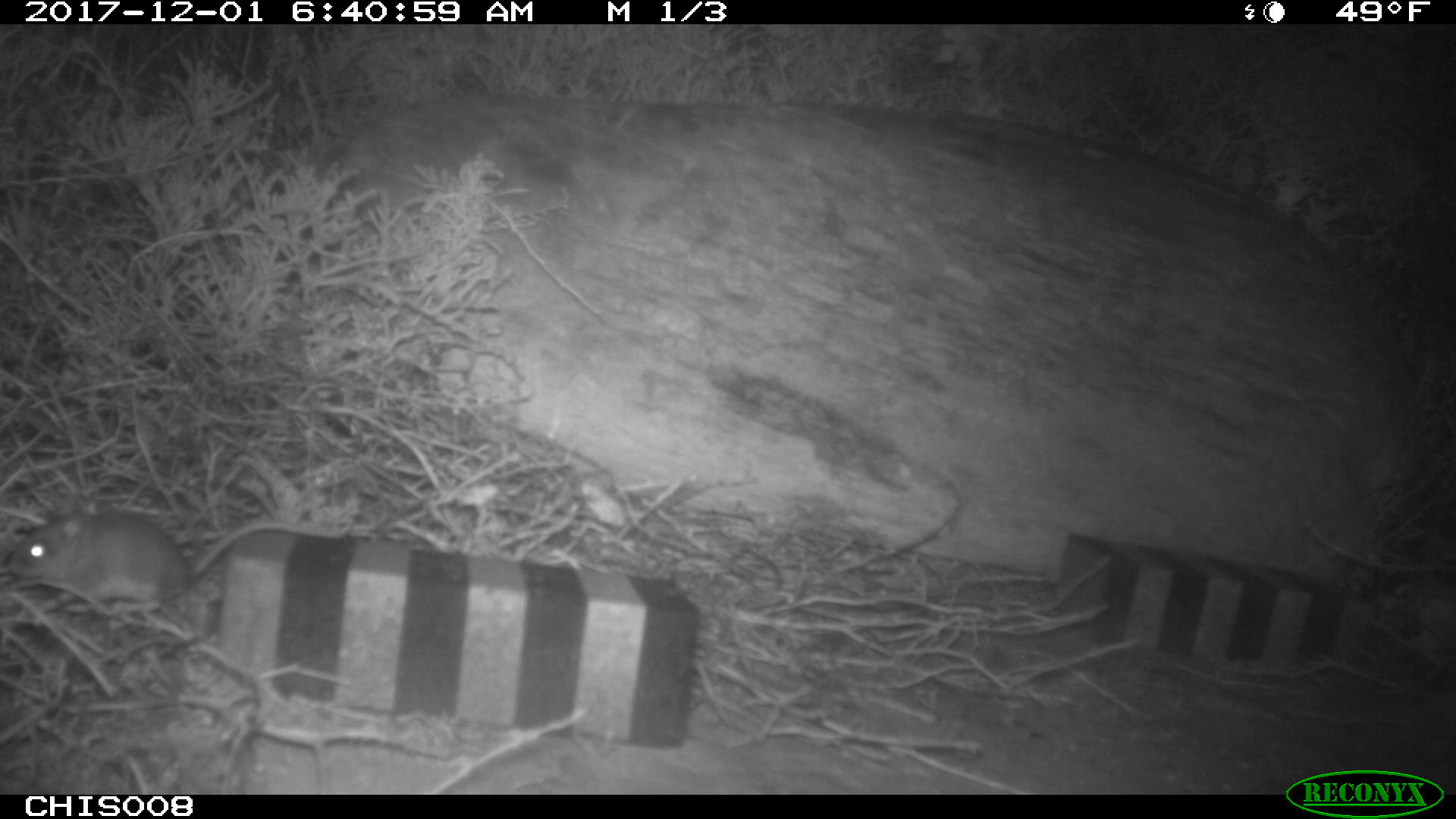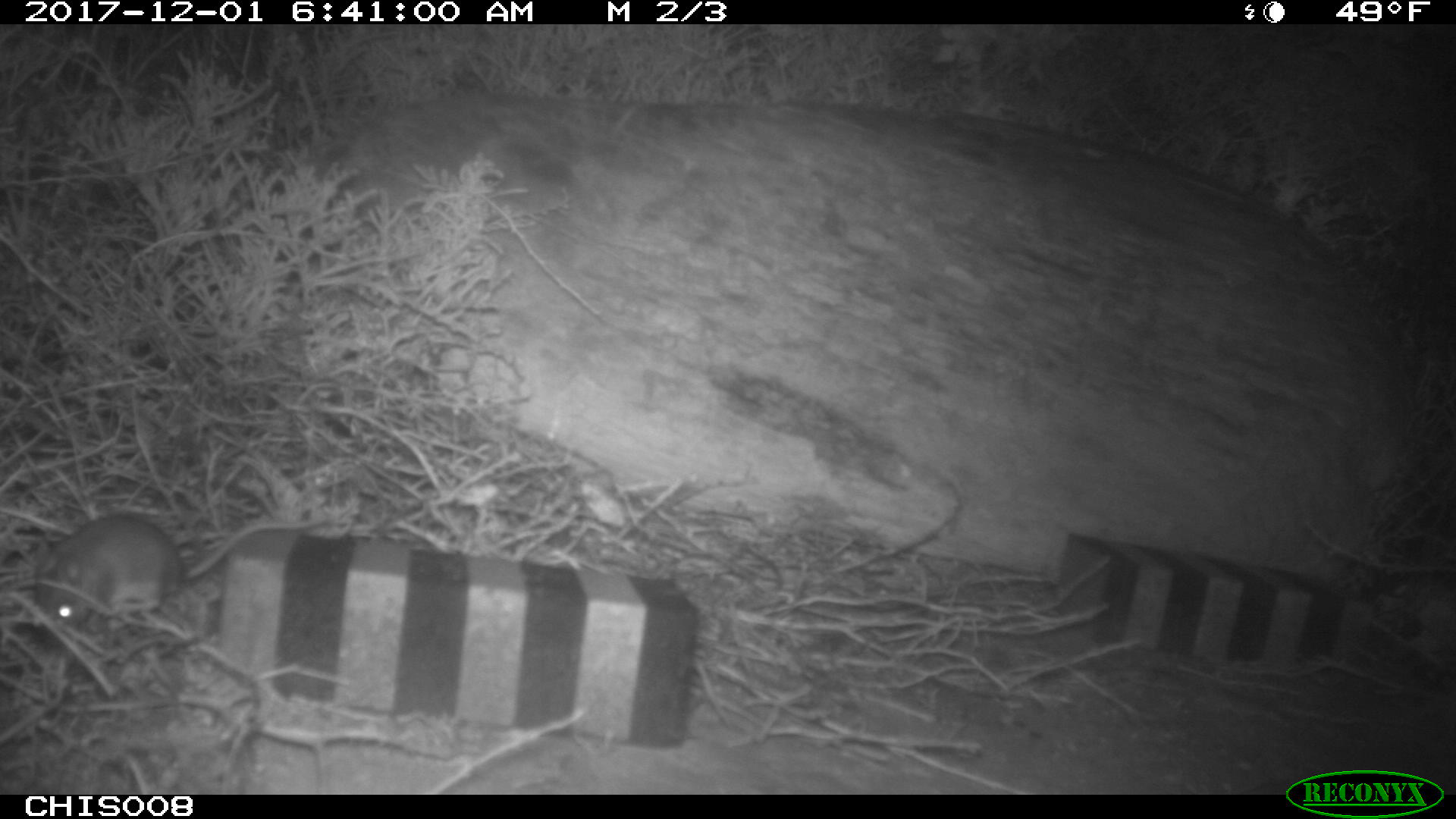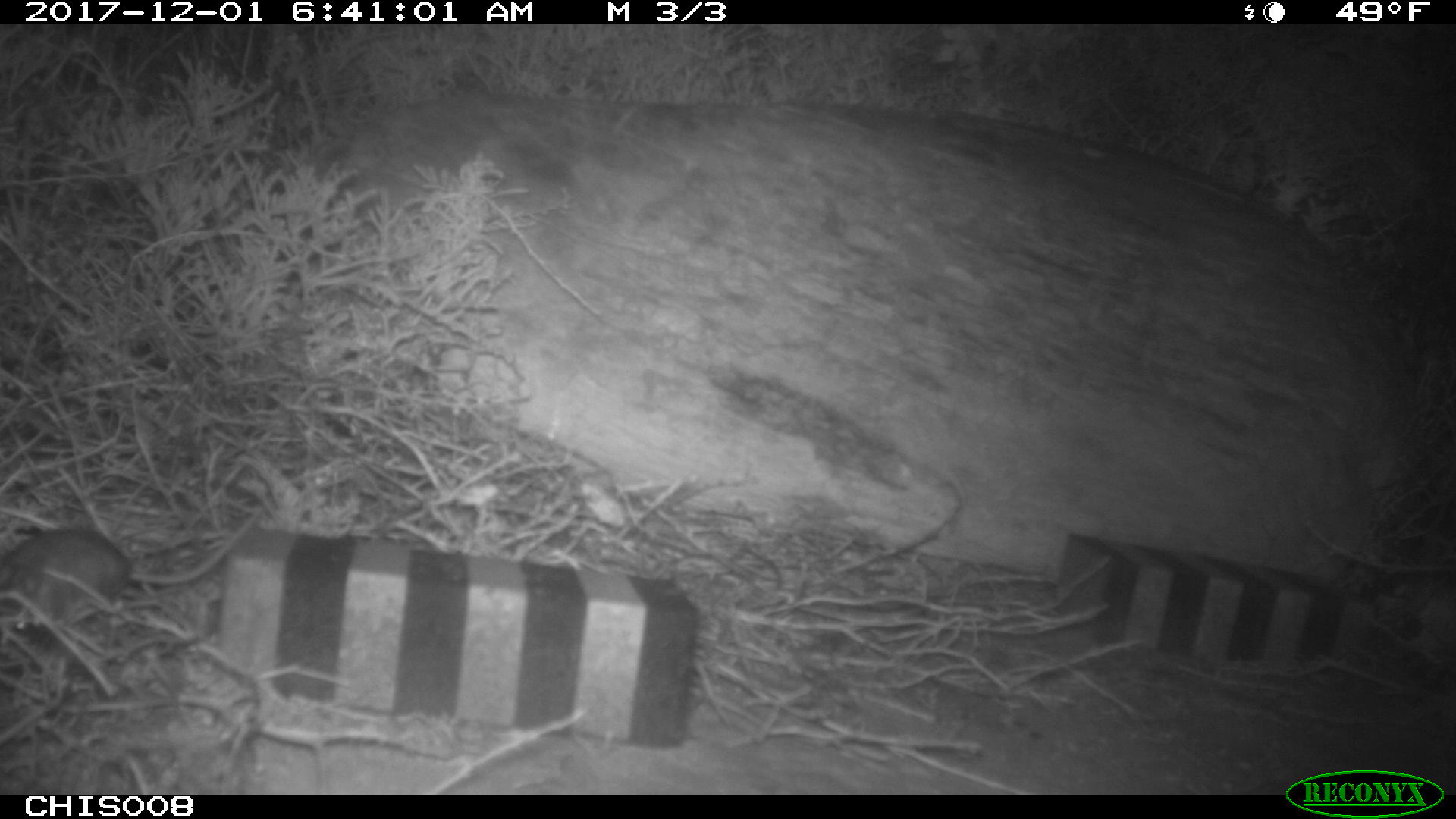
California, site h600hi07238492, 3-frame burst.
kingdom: Animalia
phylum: Chordata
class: Mammalia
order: Rodentia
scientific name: Rodentia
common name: rodent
Rodent (Rodentia).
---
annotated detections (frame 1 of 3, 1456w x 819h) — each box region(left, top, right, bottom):
rodent: region(5, 497, 338, 611)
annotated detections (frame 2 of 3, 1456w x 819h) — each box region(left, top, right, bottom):
rodent: region(36, 515, 328, 645)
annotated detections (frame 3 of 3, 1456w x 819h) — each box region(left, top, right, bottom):
rodent: region(0, 506, 262, 630)